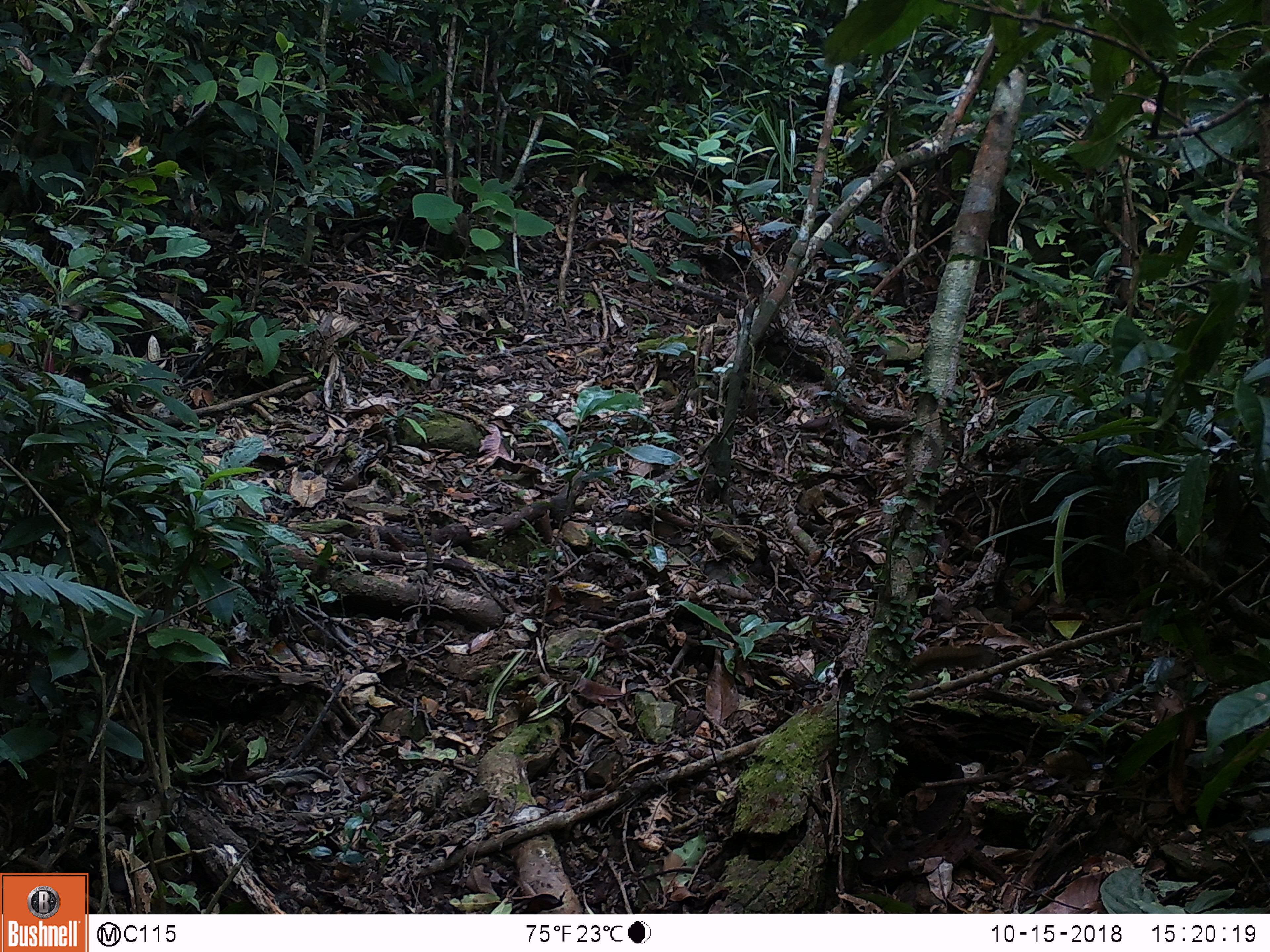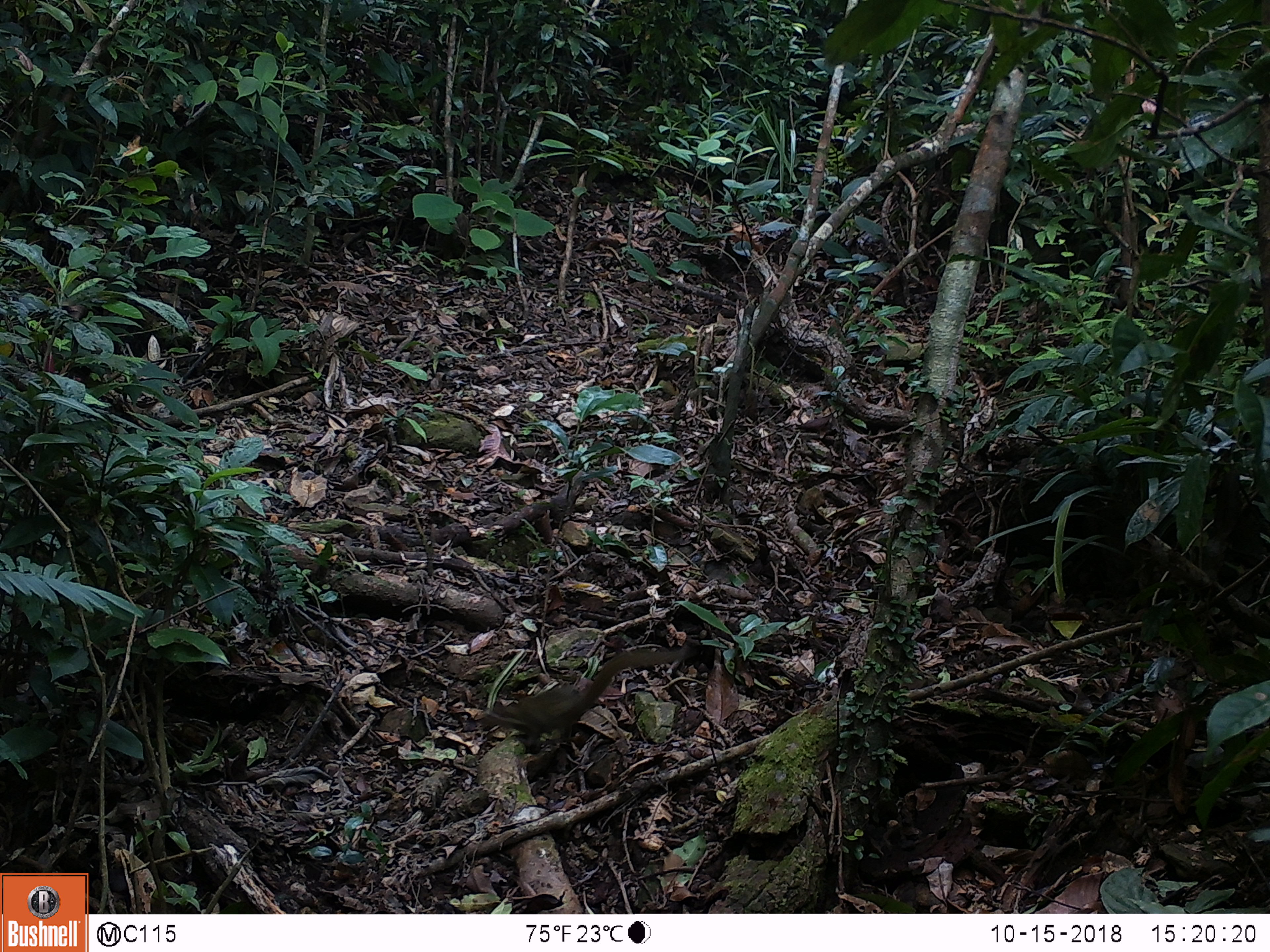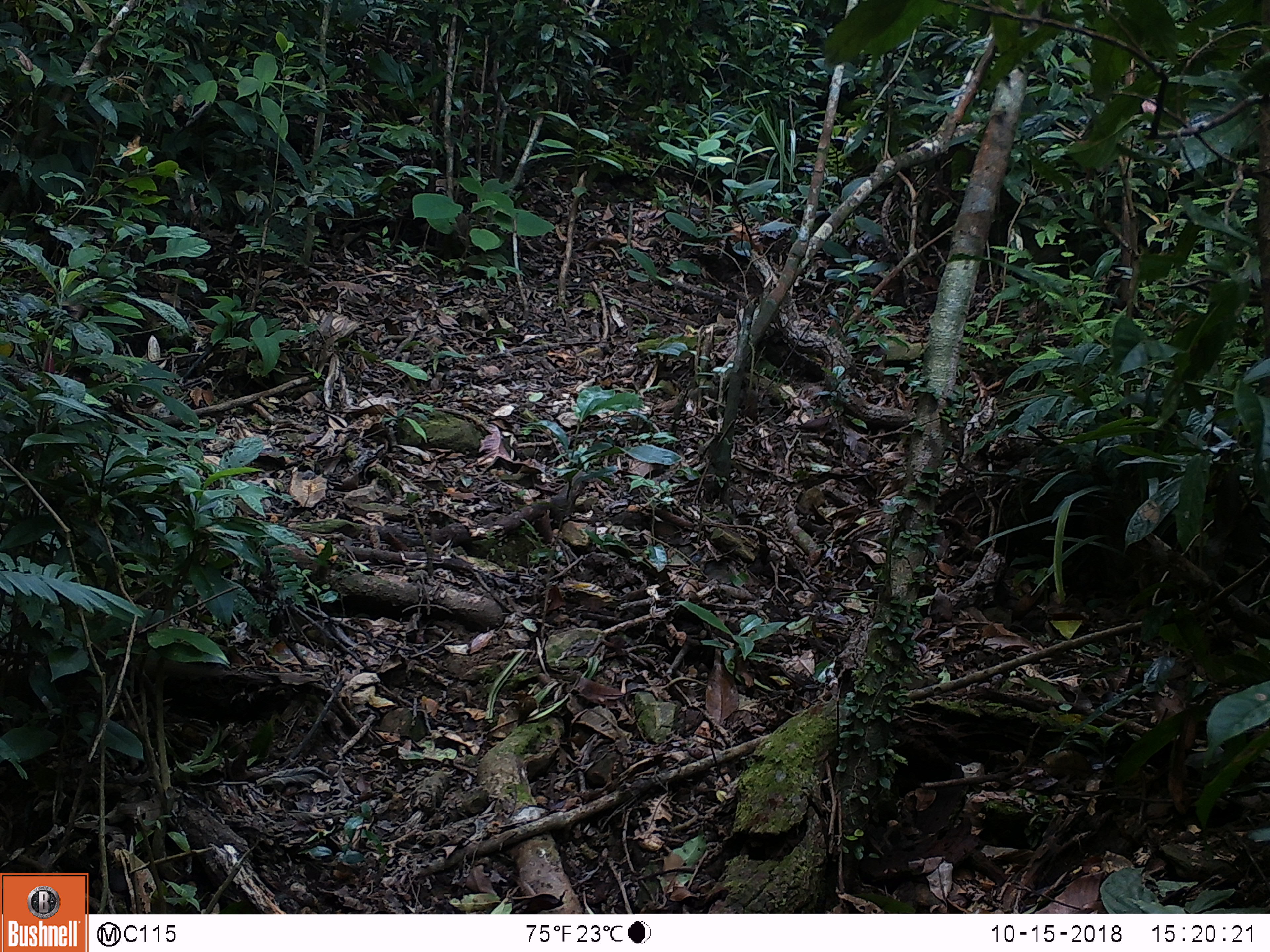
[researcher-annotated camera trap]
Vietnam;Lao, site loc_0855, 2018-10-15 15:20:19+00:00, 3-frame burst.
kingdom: Animalia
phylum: Chordata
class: Mammalia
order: Rodentia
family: Sciuridae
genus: Dremomys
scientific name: Dremomys rufigenis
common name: red-cheeked squirrel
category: red cheeked squirrel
Red cheeked squirrel (red-cheeked squirrel) (Dremomys rufigenis). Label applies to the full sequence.